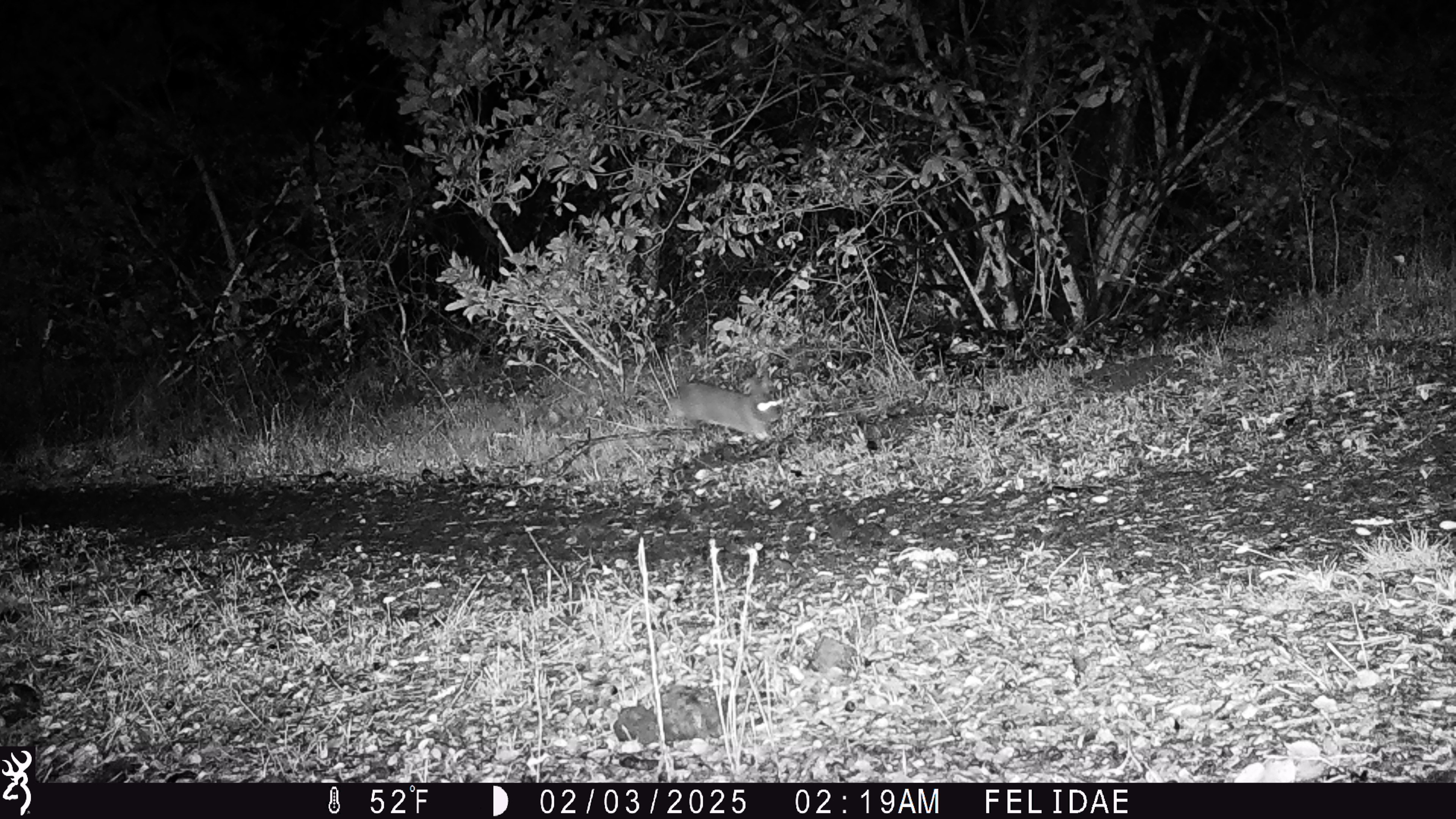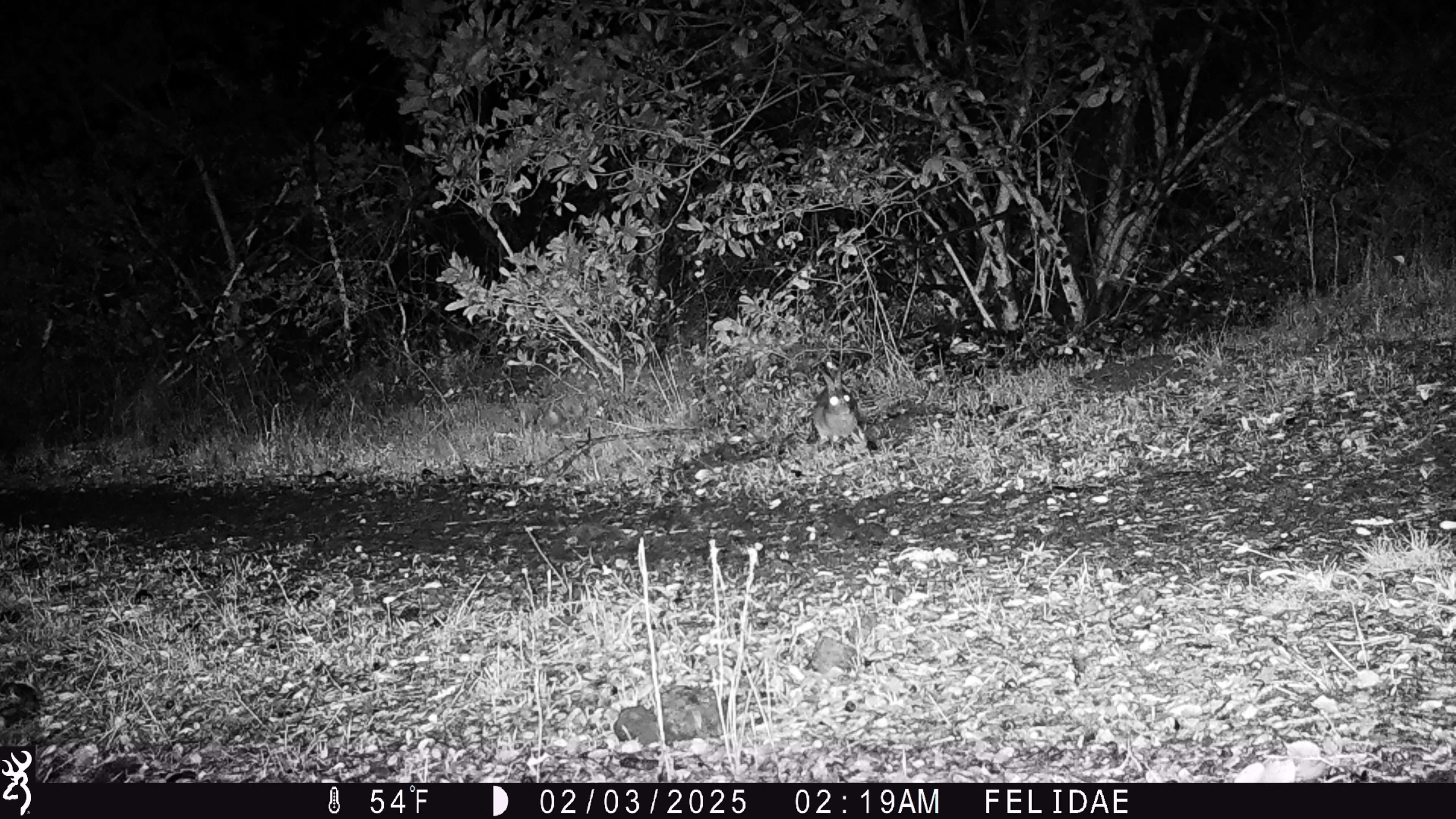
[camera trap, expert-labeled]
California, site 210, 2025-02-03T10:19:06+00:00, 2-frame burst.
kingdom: Animalia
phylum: Chordata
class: Mammalia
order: Lagomorpha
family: Leporidae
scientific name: Leporidae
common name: rabbit